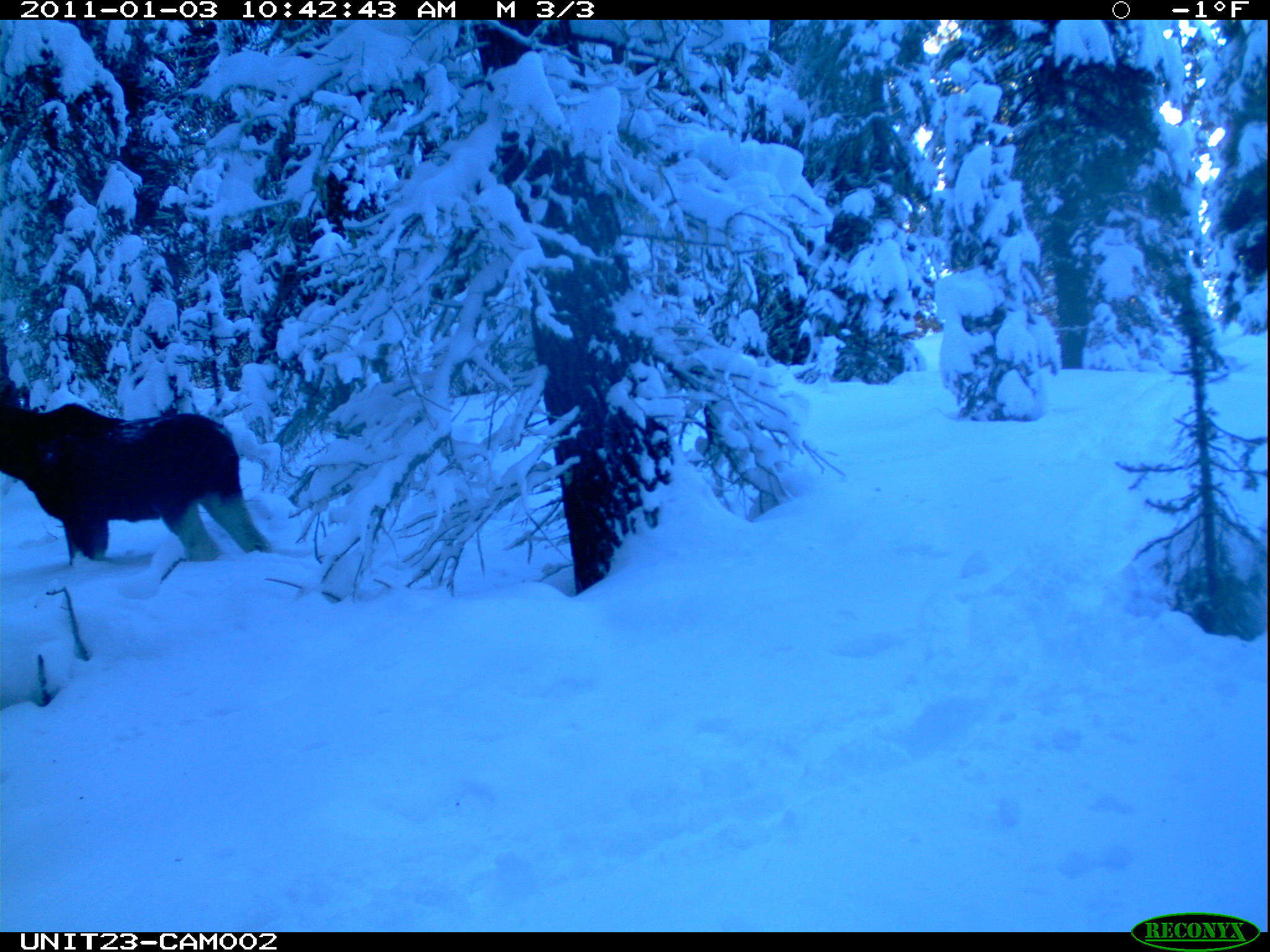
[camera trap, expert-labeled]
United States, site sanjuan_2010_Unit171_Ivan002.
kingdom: Animalia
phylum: Chordata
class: Mammalia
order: Artiodactyla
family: Cervidae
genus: Alces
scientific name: Alces alces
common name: moose